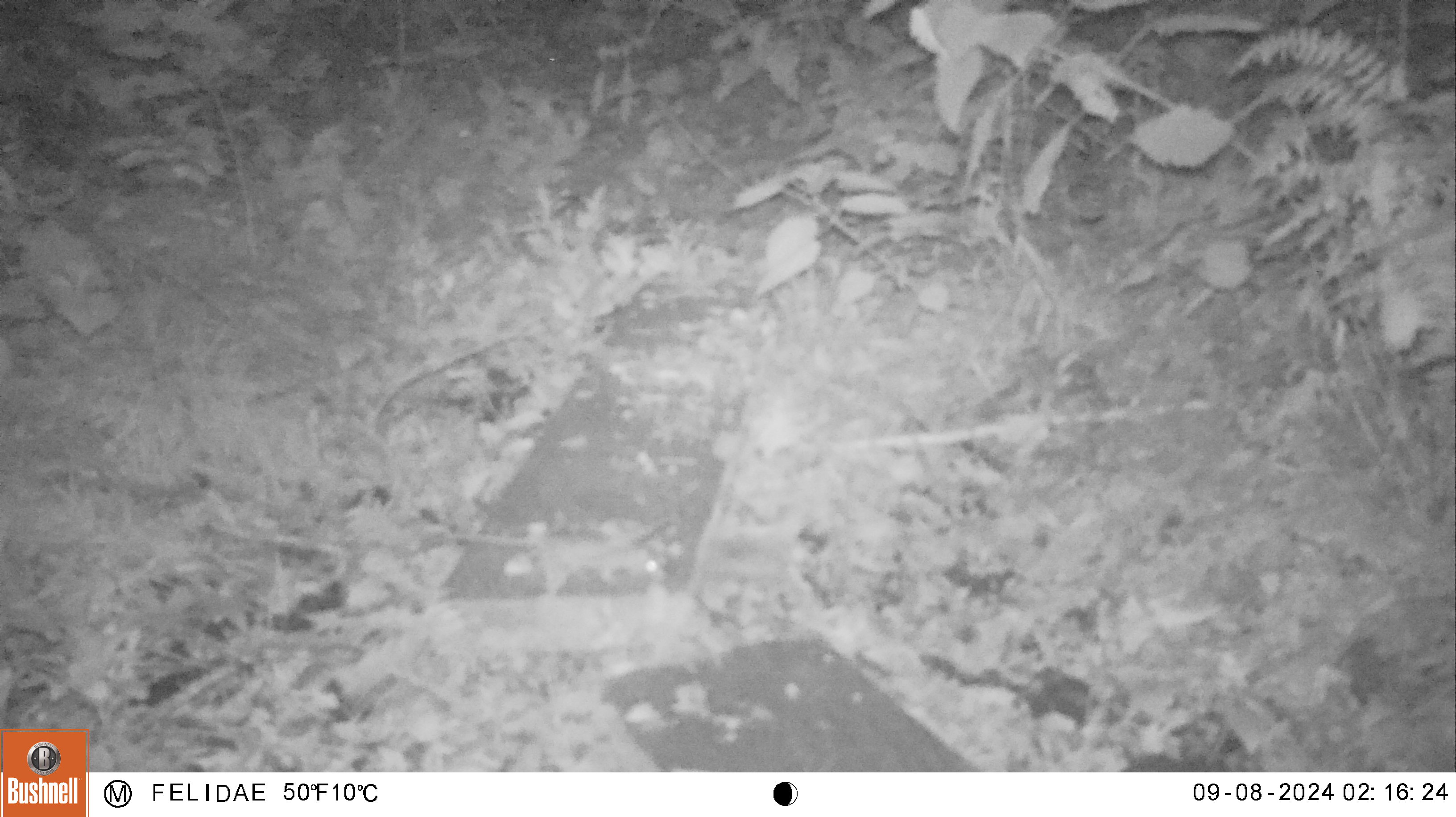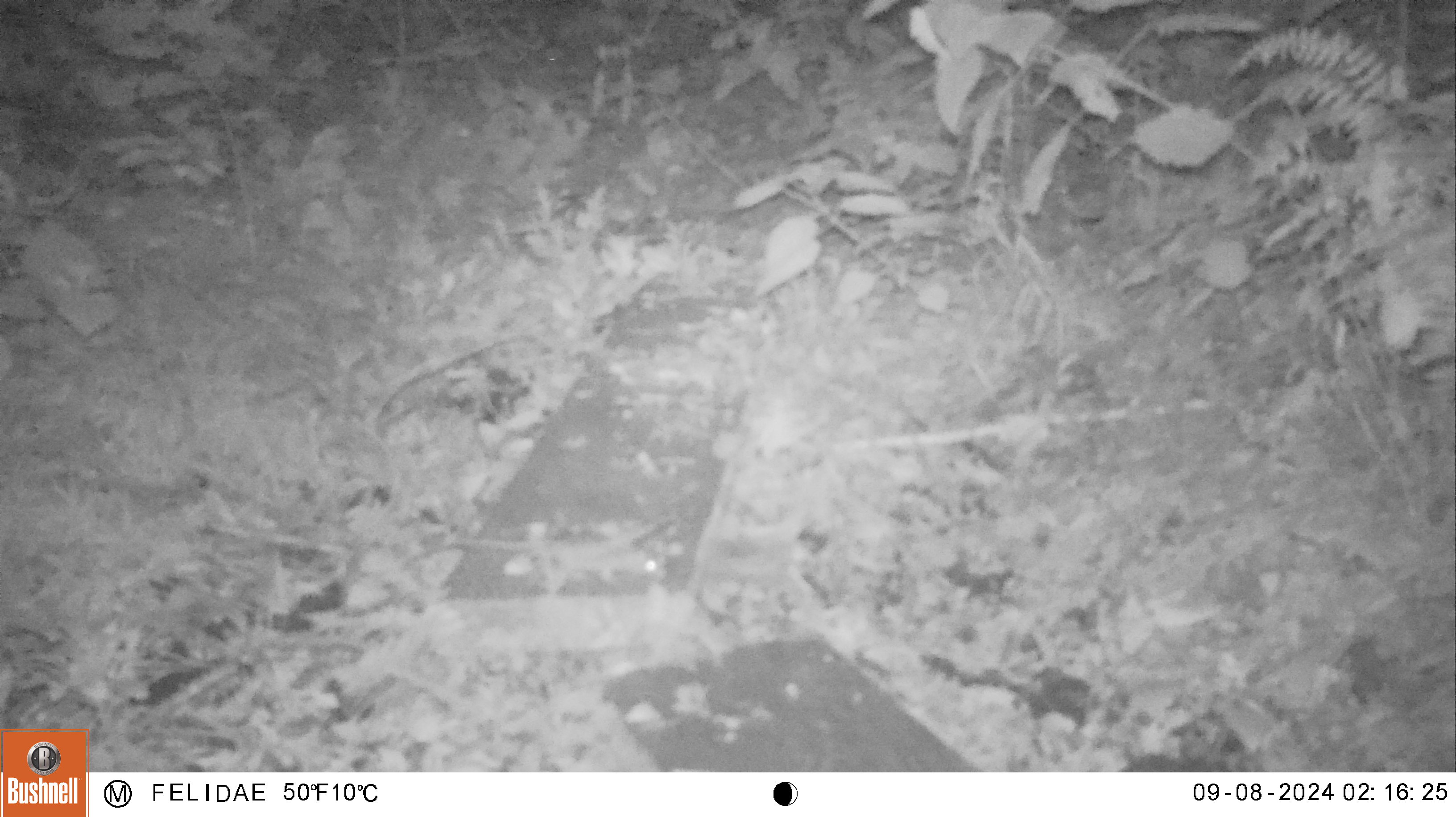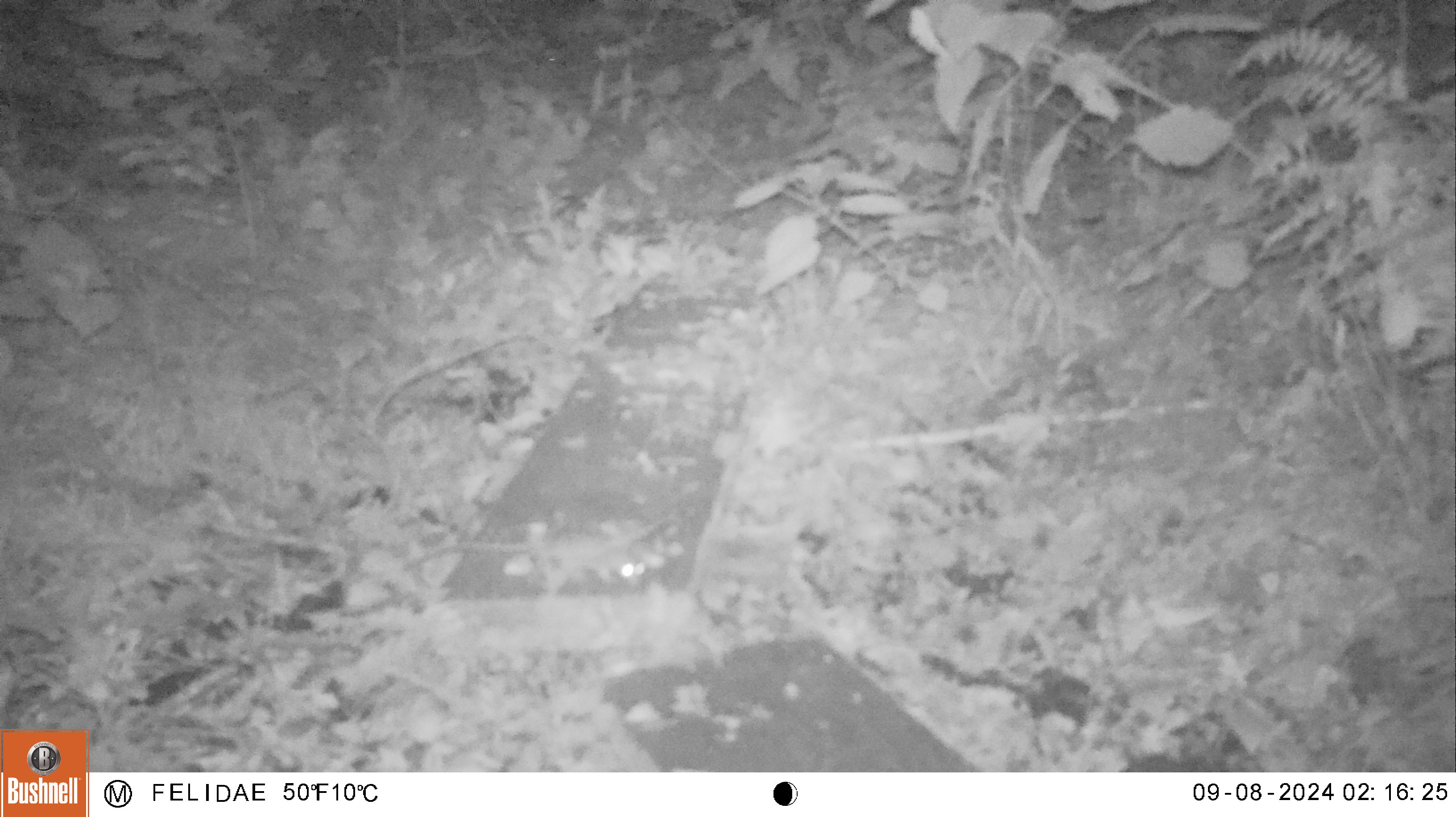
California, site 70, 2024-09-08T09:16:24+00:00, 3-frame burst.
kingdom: Animalia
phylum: Chordata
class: Mammalia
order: Rodentia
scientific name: Rodentia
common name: mouse or rat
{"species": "mouse or rat (Rodentia)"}